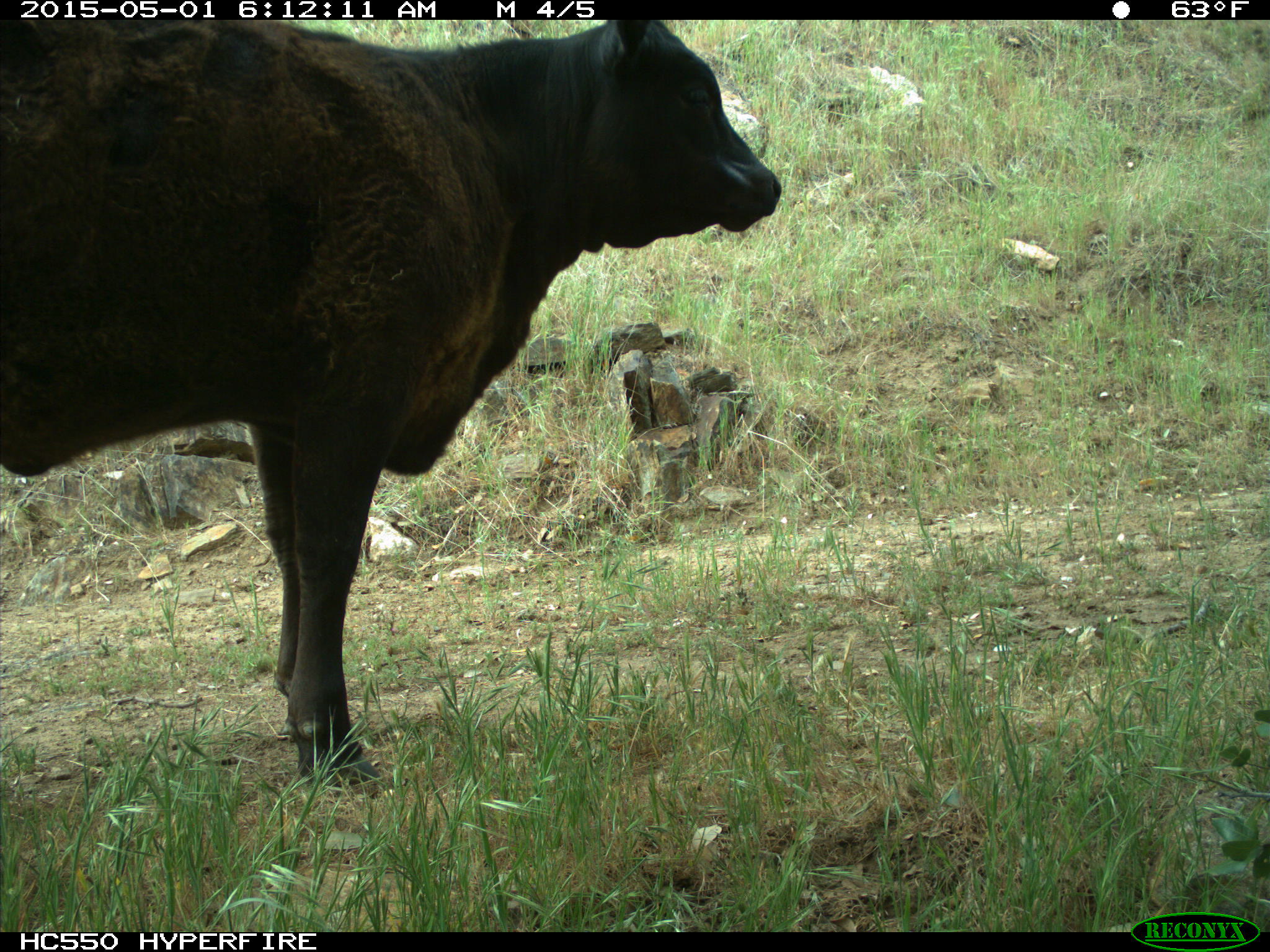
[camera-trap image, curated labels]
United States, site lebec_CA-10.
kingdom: Animalia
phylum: Chordata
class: Mammalia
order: Artiodactyla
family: Bovidae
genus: Bos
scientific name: Bos taurus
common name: domestic cow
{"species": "Bos taurus (domestic cow)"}